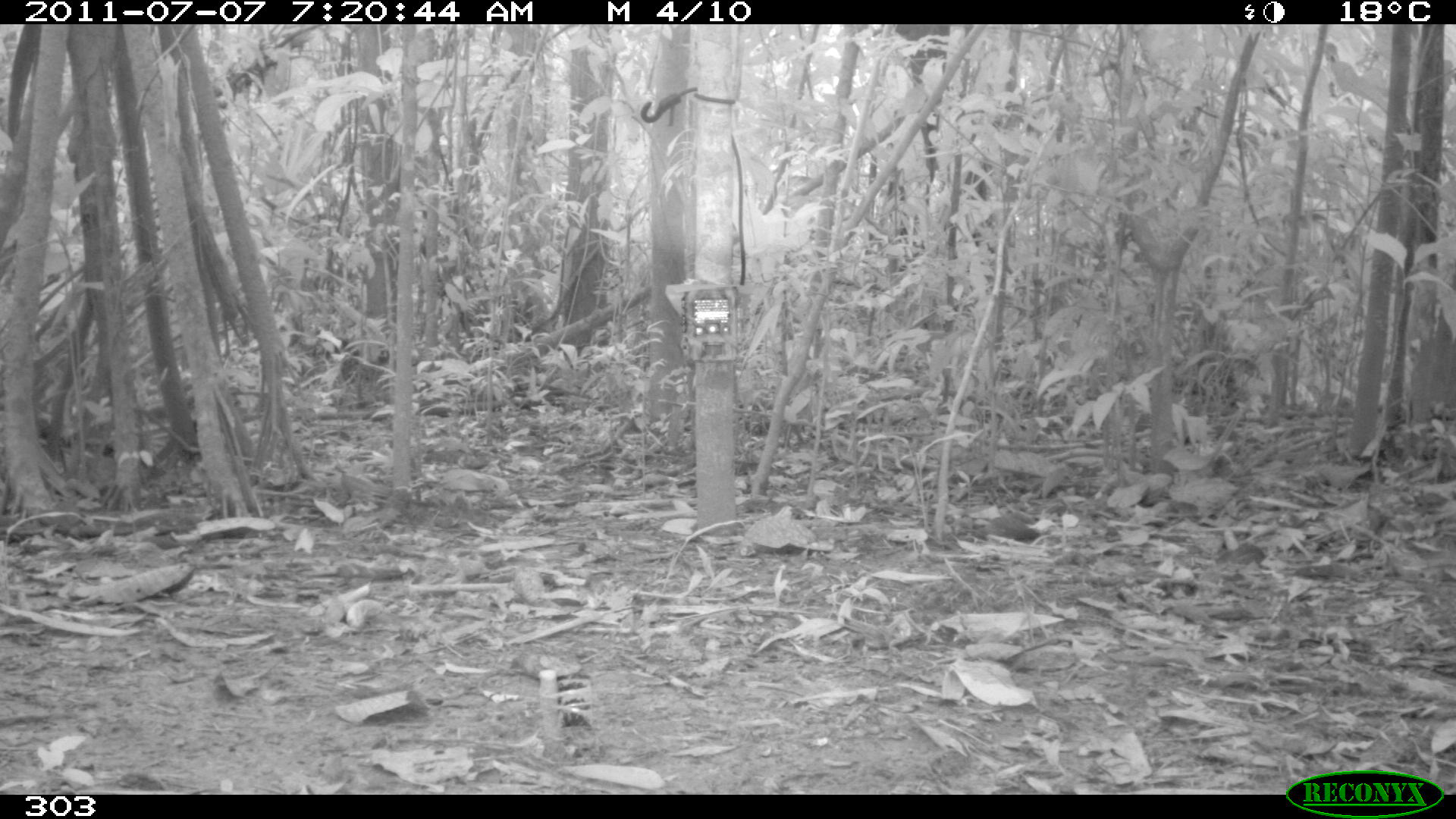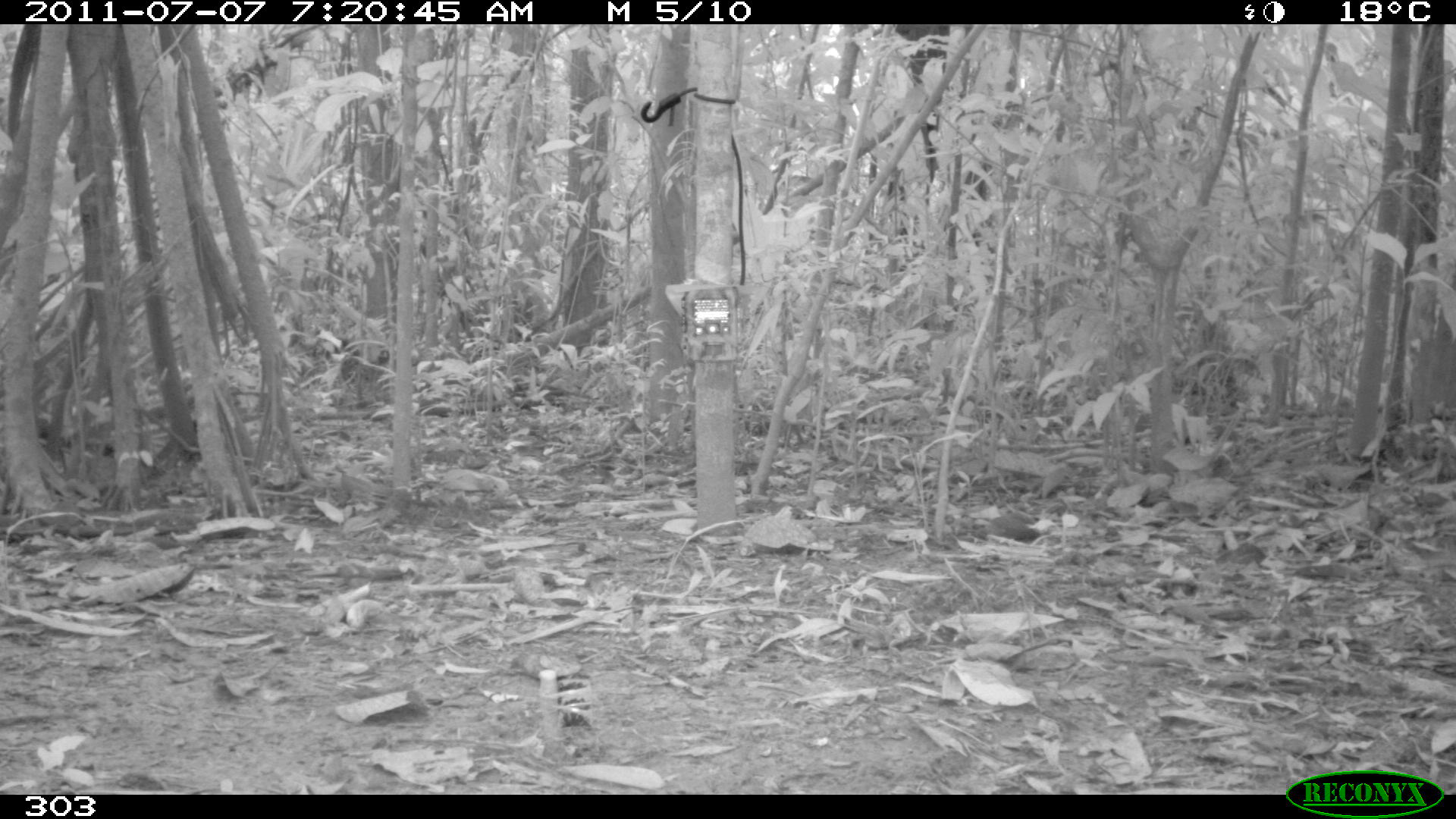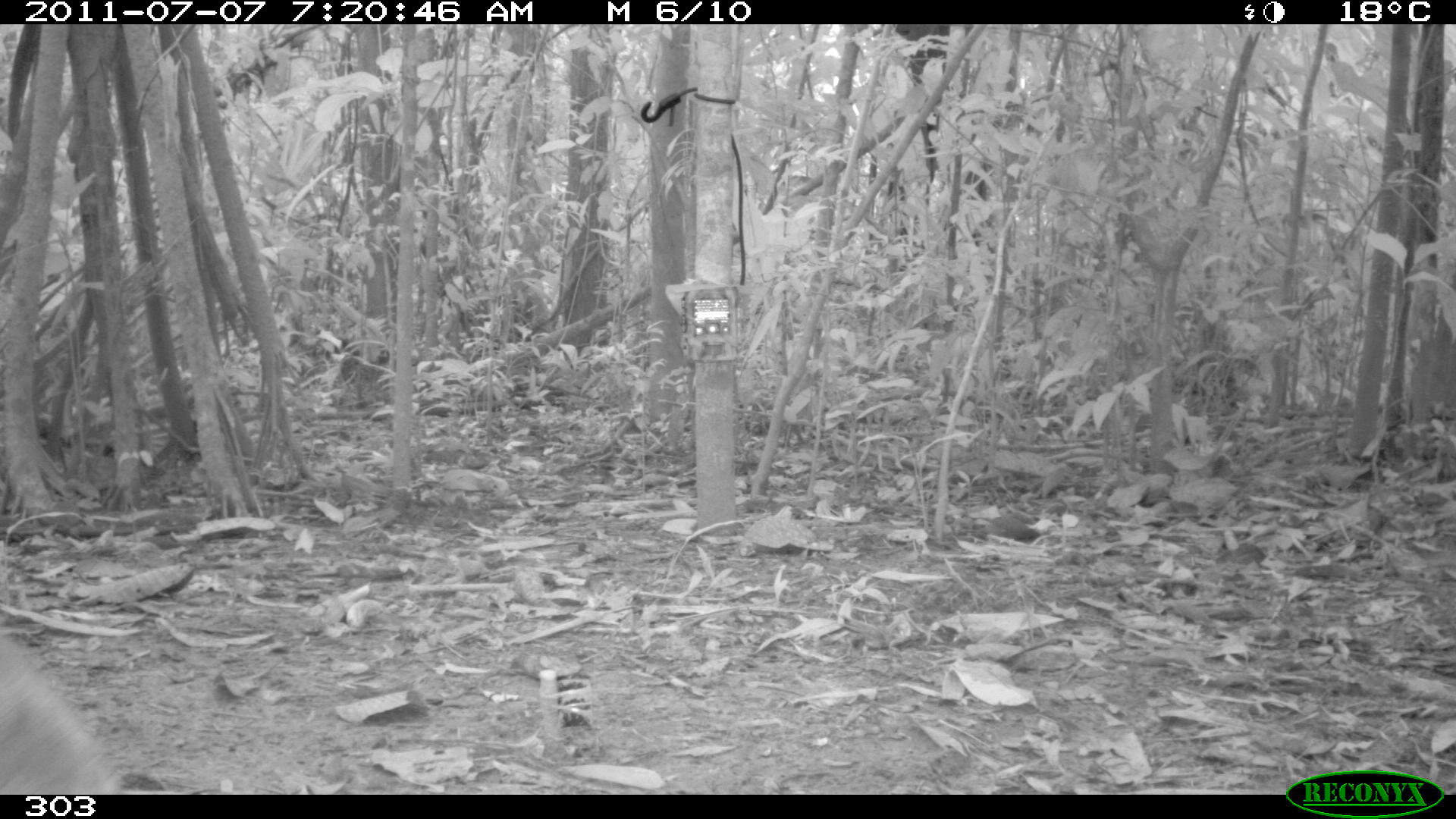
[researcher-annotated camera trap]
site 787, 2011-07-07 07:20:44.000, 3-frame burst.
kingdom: Animalia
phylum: Chordata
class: Mammalia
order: Carnivora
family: Canidae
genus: Atelocynus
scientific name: Atelocynus microtis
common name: short-eared dog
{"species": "Atelocynus microtis (short-eared dog)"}